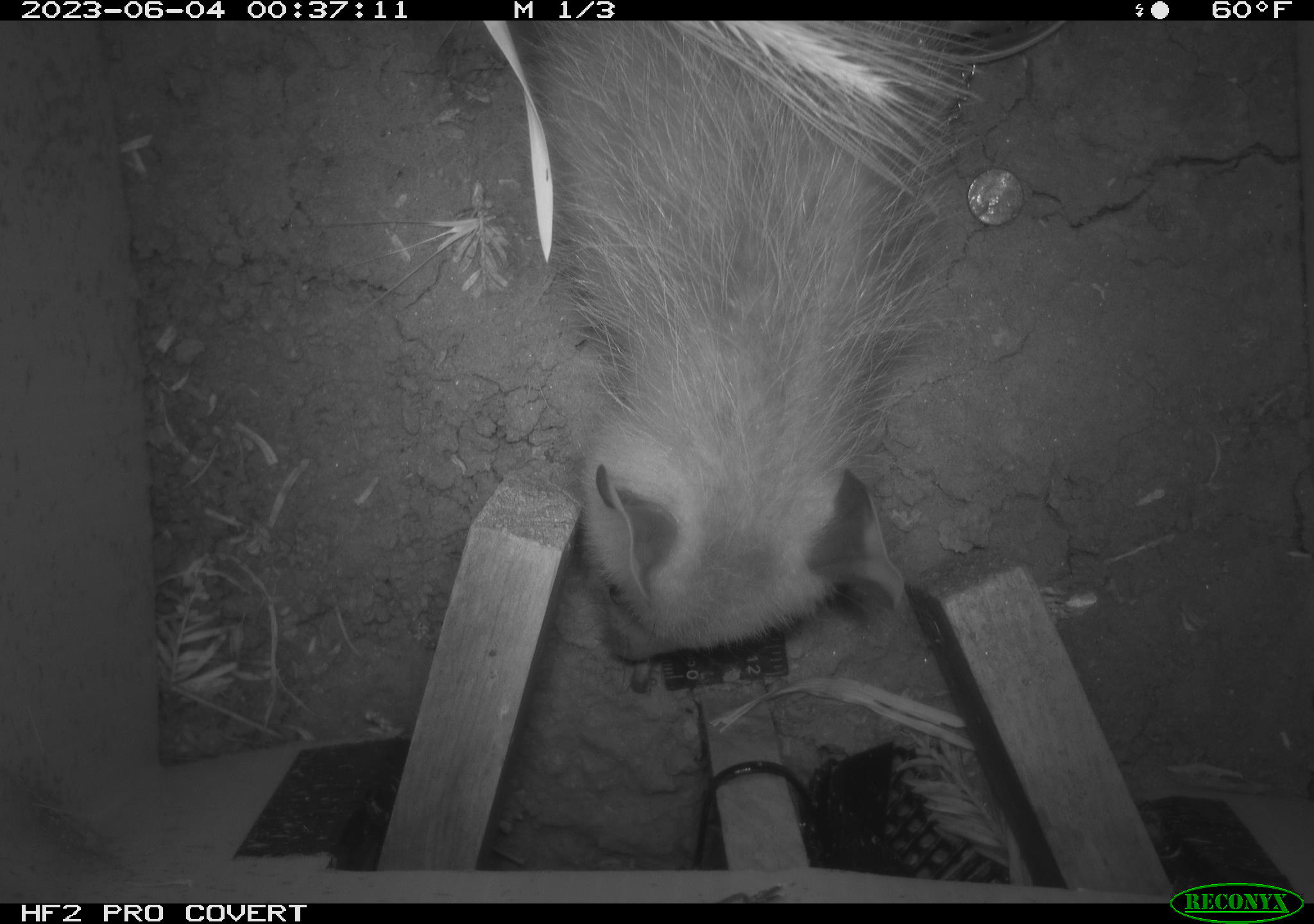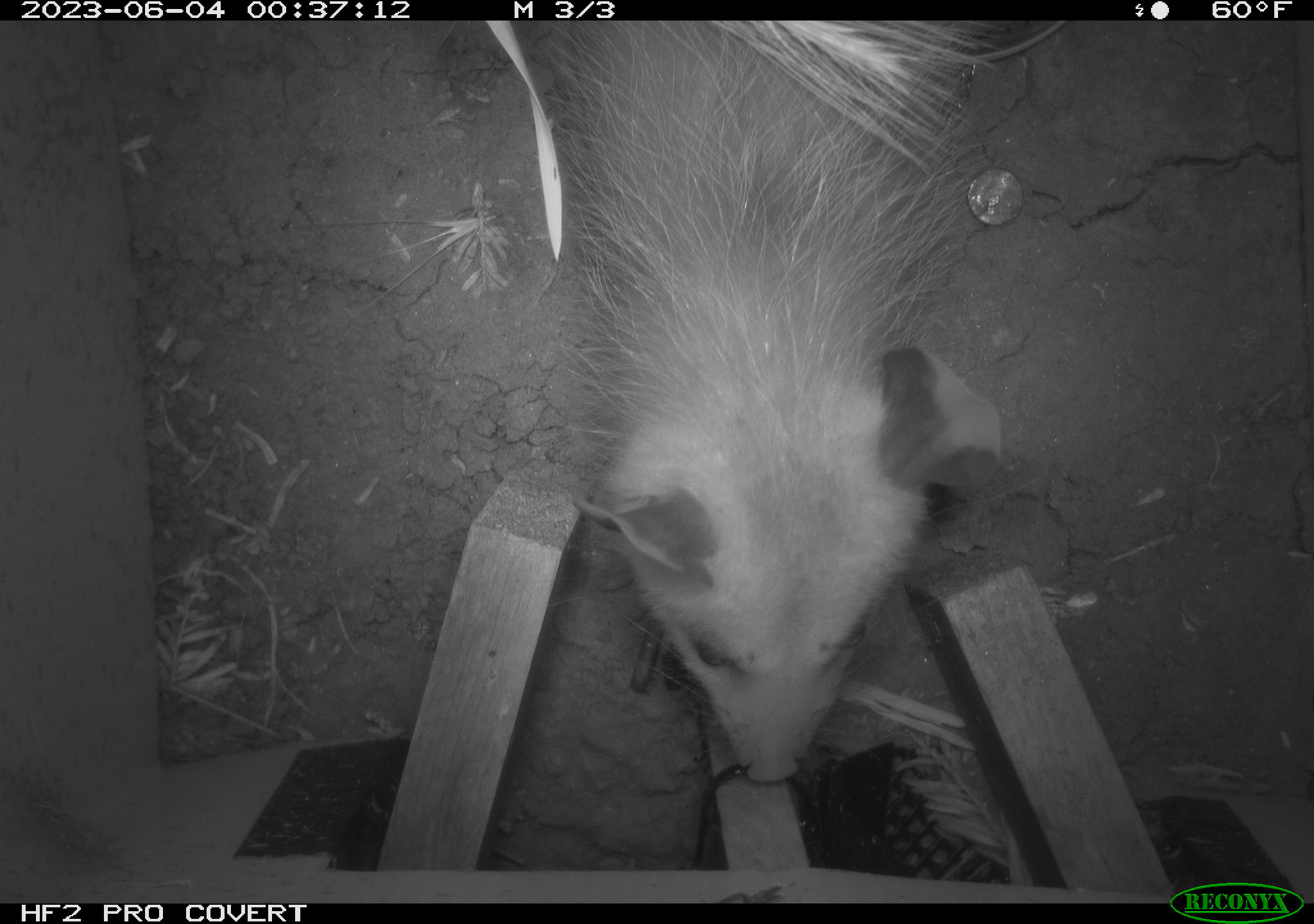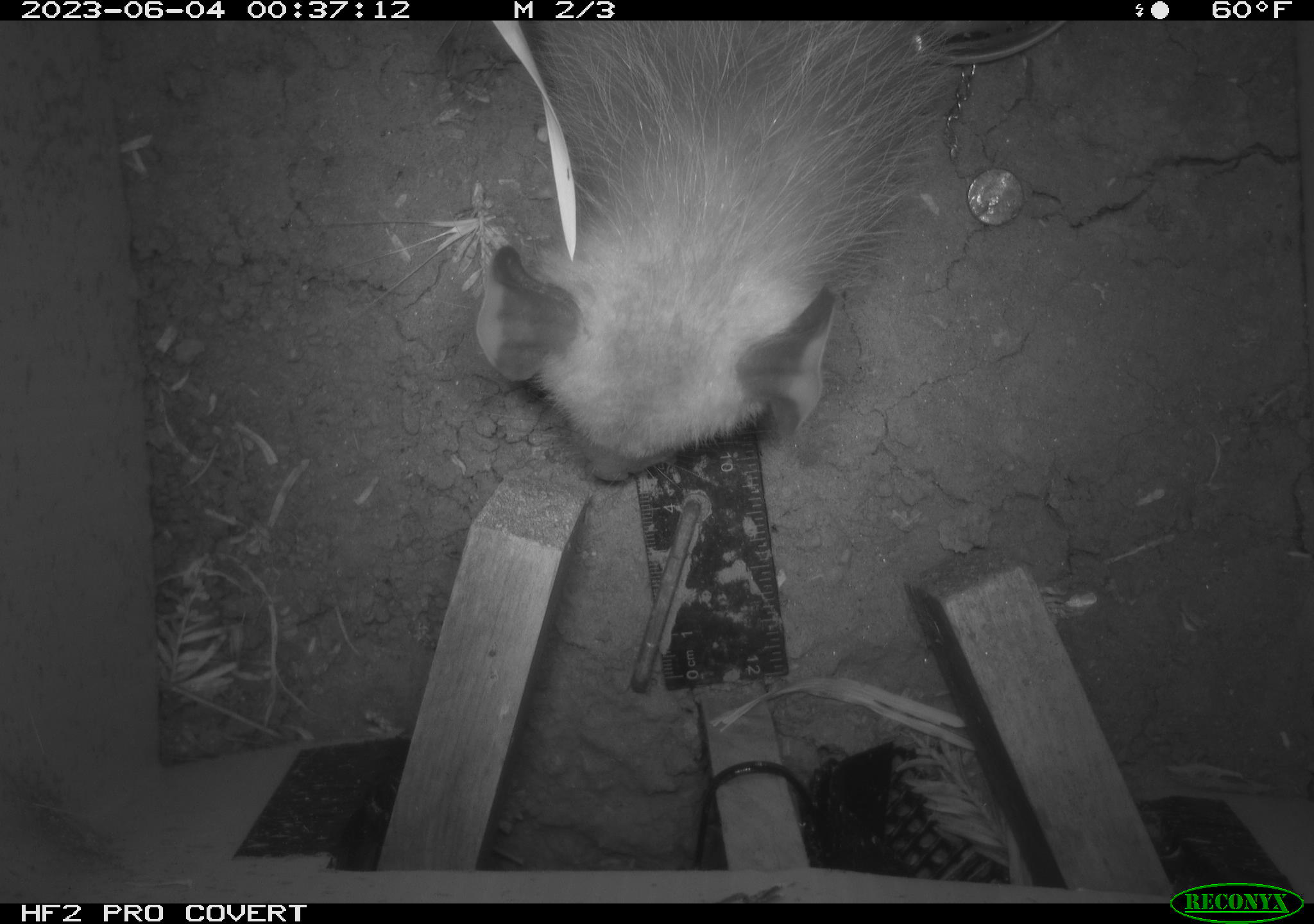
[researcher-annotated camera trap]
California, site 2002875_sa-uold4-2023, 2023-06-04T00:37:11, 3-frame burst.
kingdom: Animalia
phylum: Chordata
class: Mammalia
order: Didelphimorphia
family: Didelphidae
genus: Didelphis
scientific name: Didelphis virginiana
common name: virginia opossum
Virginia opossum (Didelphis virginiana).